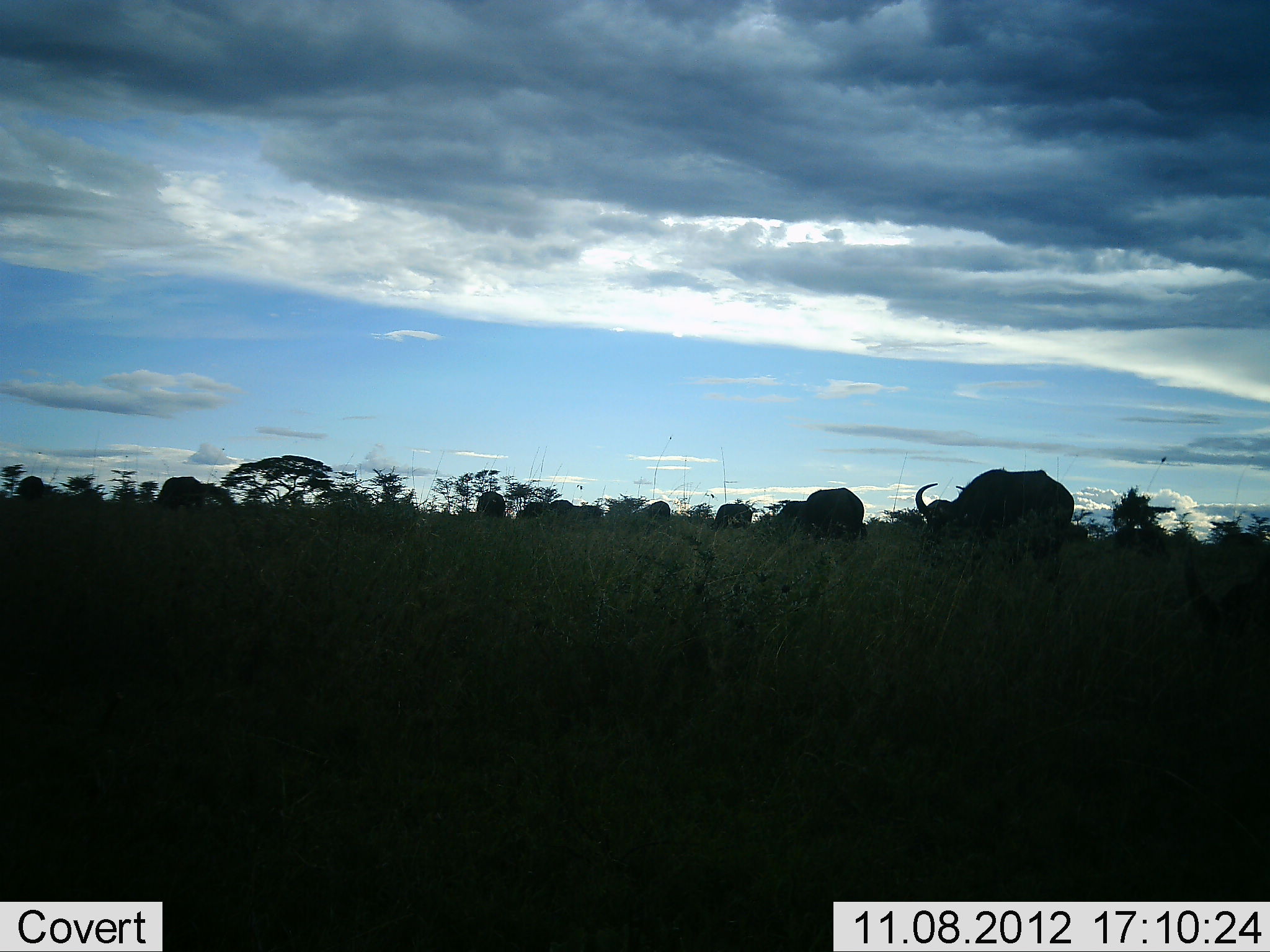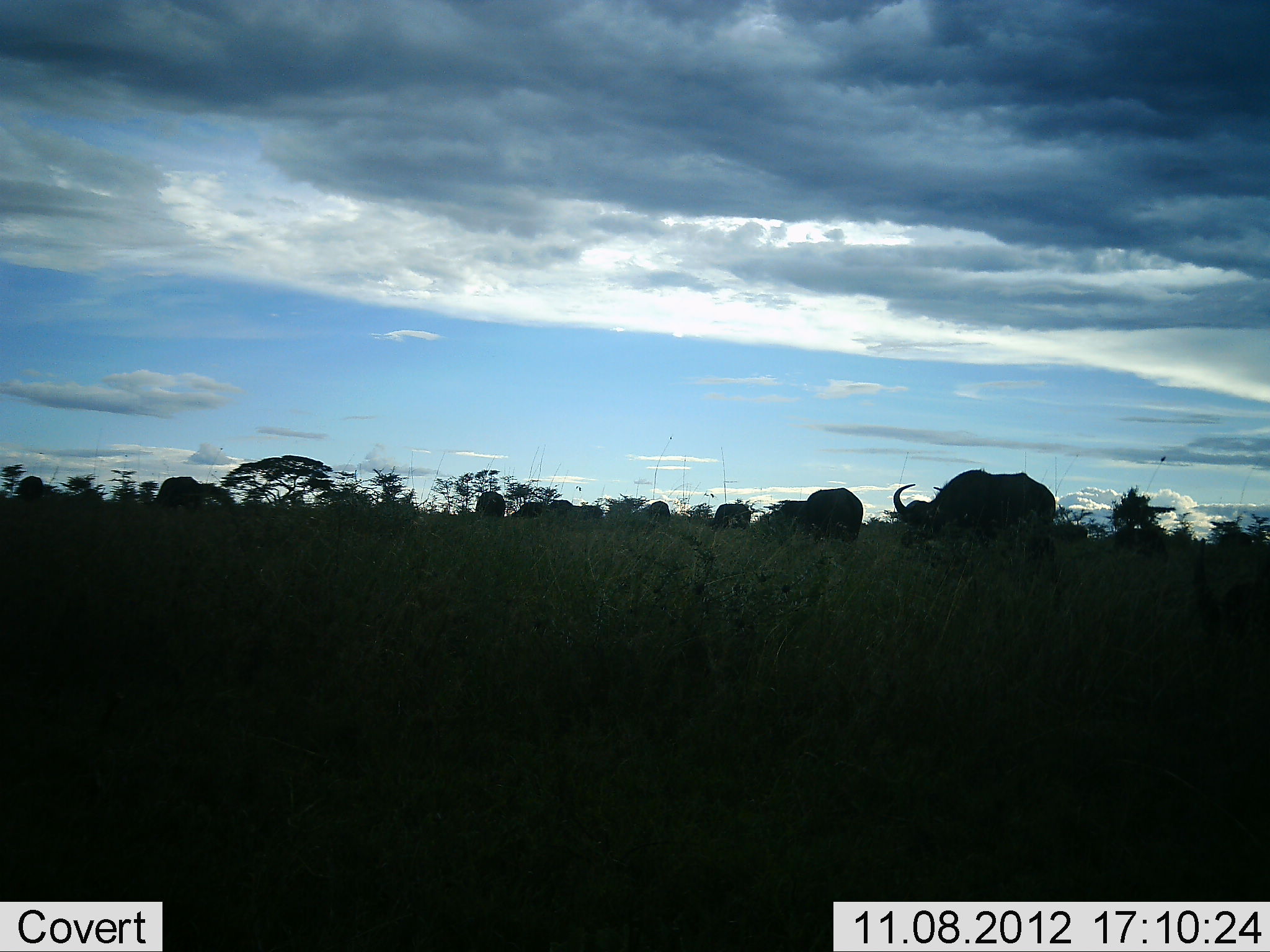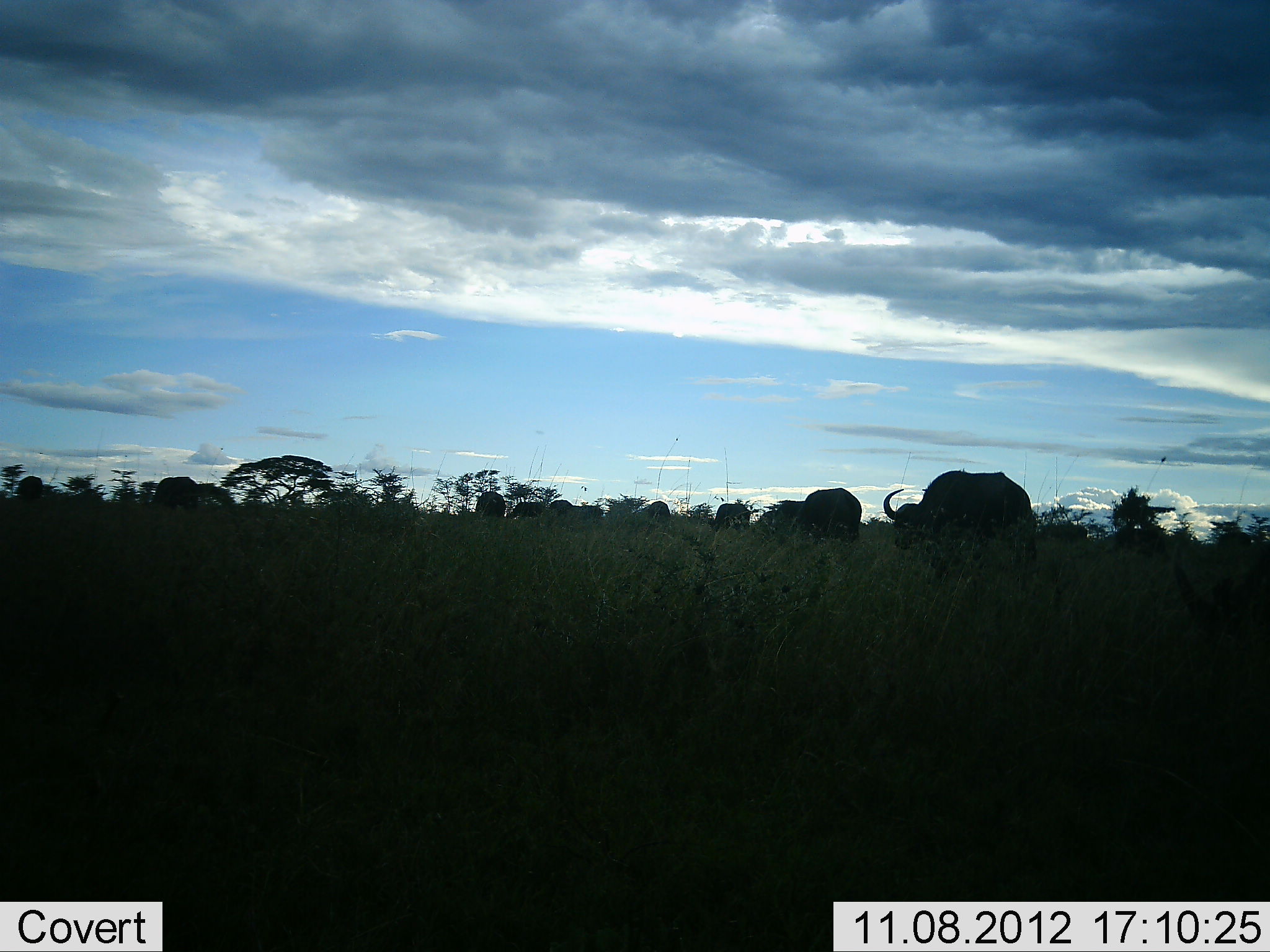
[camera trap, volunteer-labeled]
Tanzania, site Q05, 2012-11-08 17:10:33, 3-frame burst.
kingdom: Animalia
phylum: Chordata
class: Mammalia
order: Artiodactyla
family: Bovidae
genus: Syncerus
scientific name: Syncerus caffer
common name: cape buffalo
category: buffalo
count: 11-50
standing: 40%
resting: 0%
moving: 70%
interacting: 0%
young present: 10%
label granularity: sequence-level